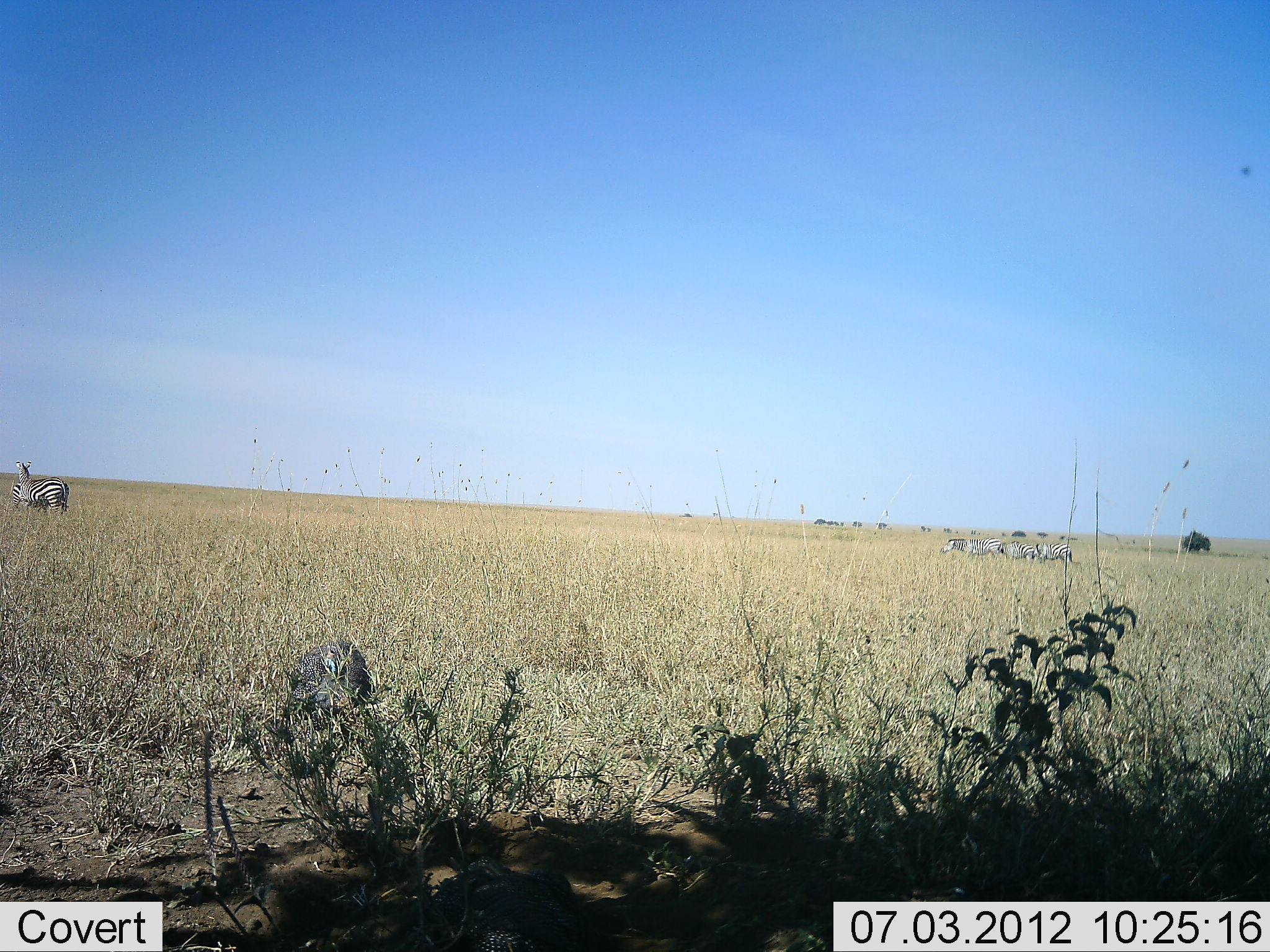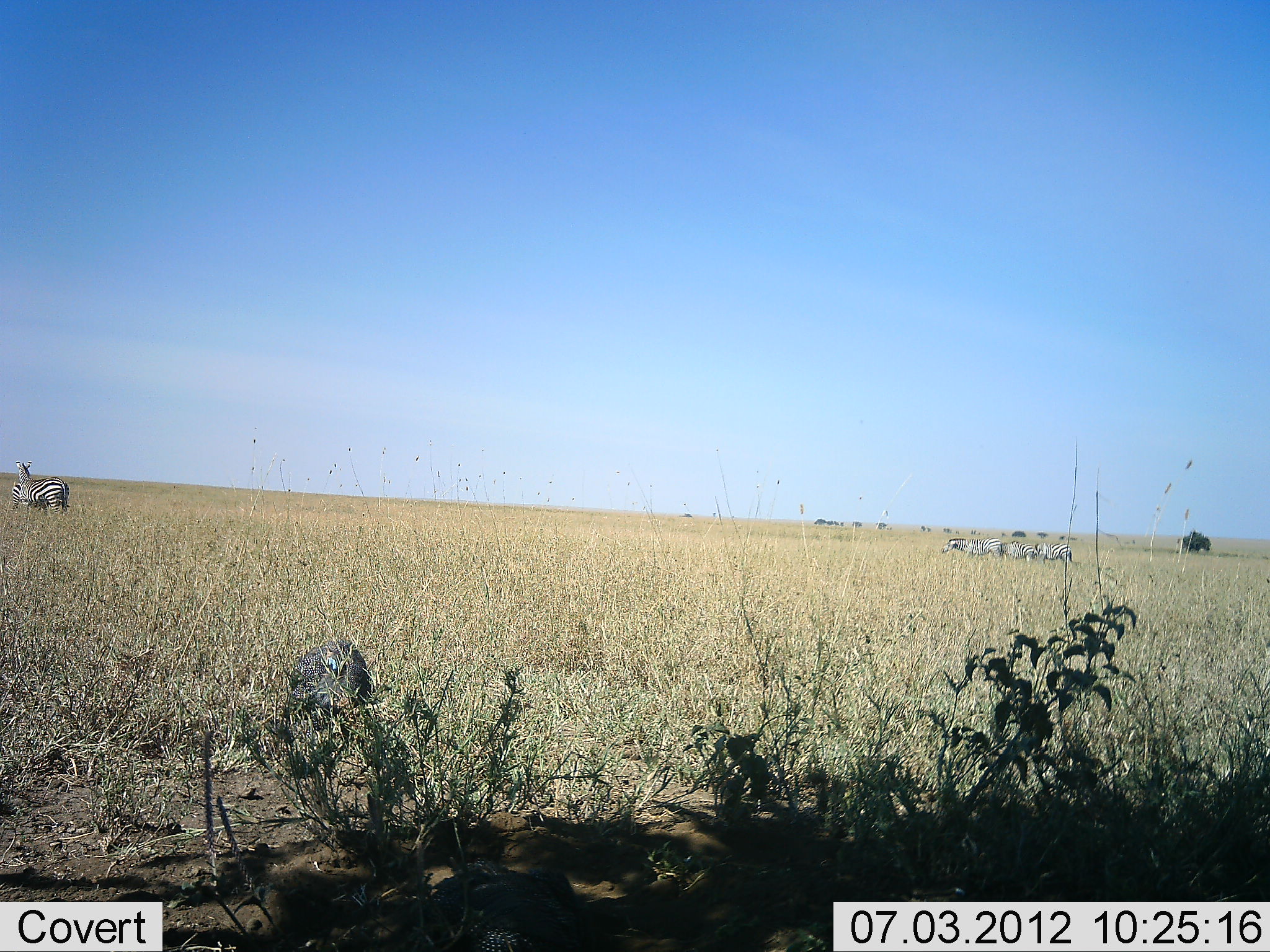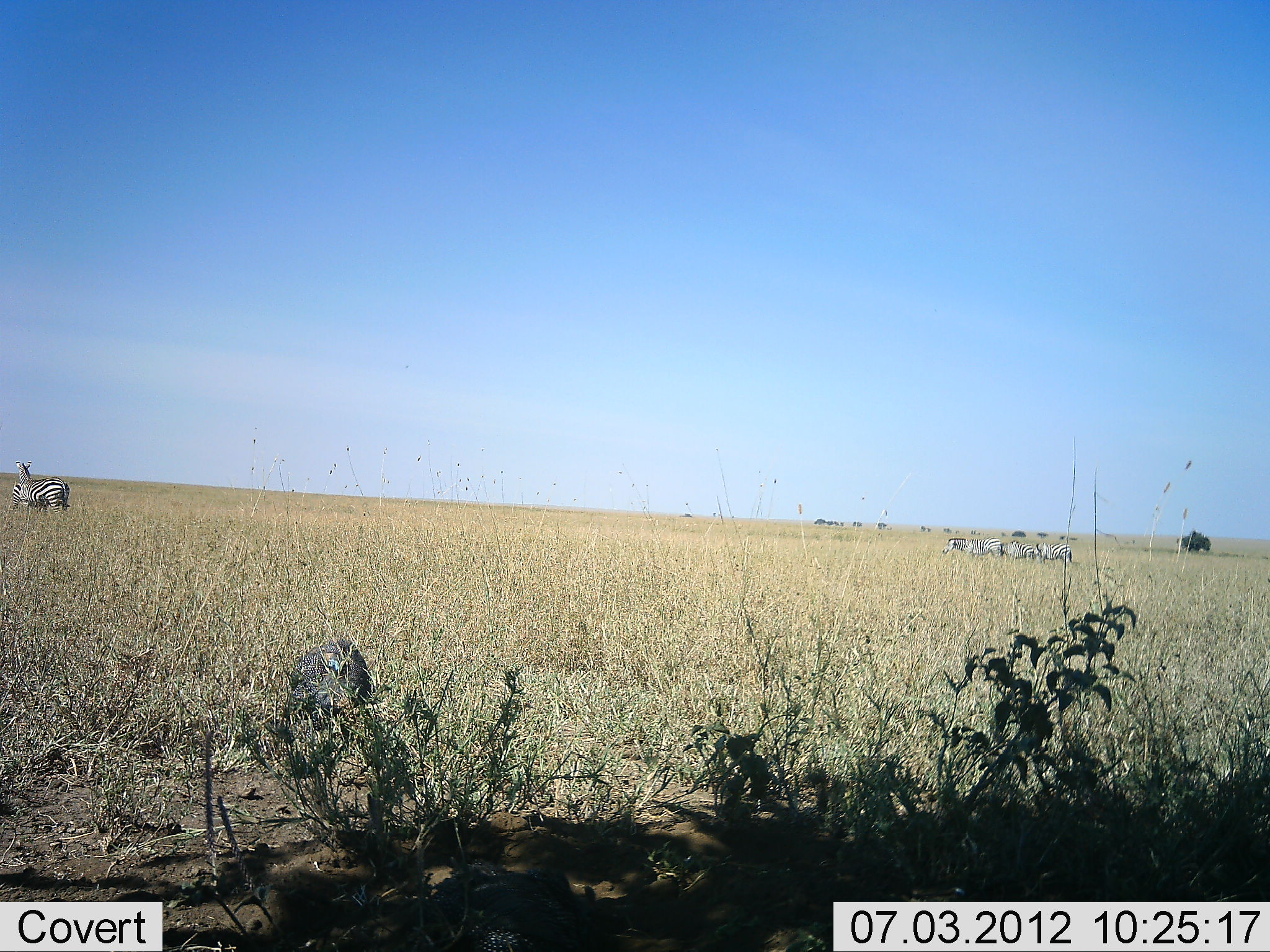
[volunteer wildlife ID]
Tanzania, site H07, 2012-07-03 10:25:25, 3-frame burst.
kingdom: Animalia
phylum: Chordata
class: Mammalia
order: Perissodactyla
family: Equidae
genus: Equus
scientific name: Equus quagga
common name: plains zebra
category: zebra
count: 5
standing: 82%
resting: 18%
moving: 9%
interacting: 9%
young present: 0%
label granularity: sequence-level